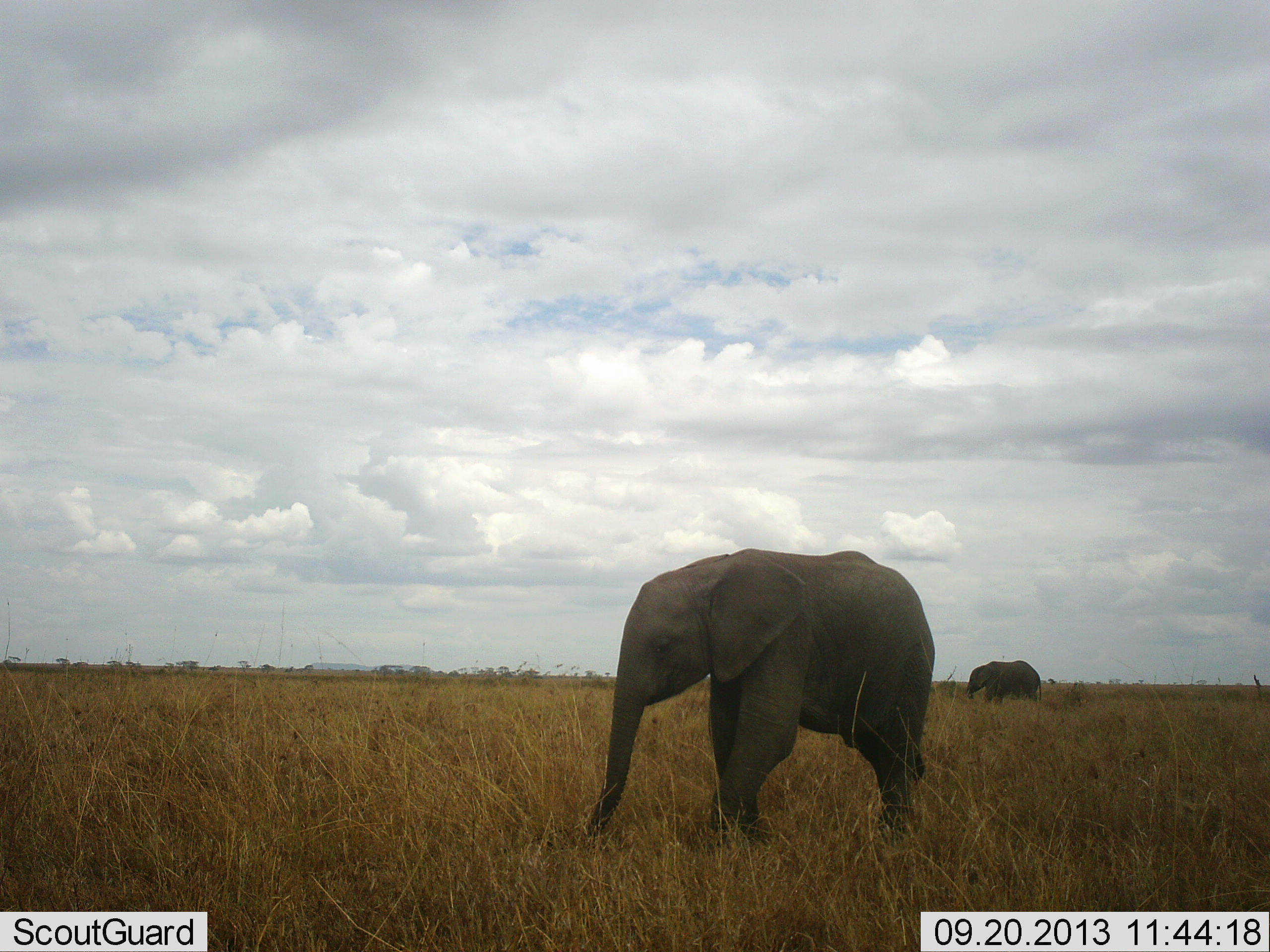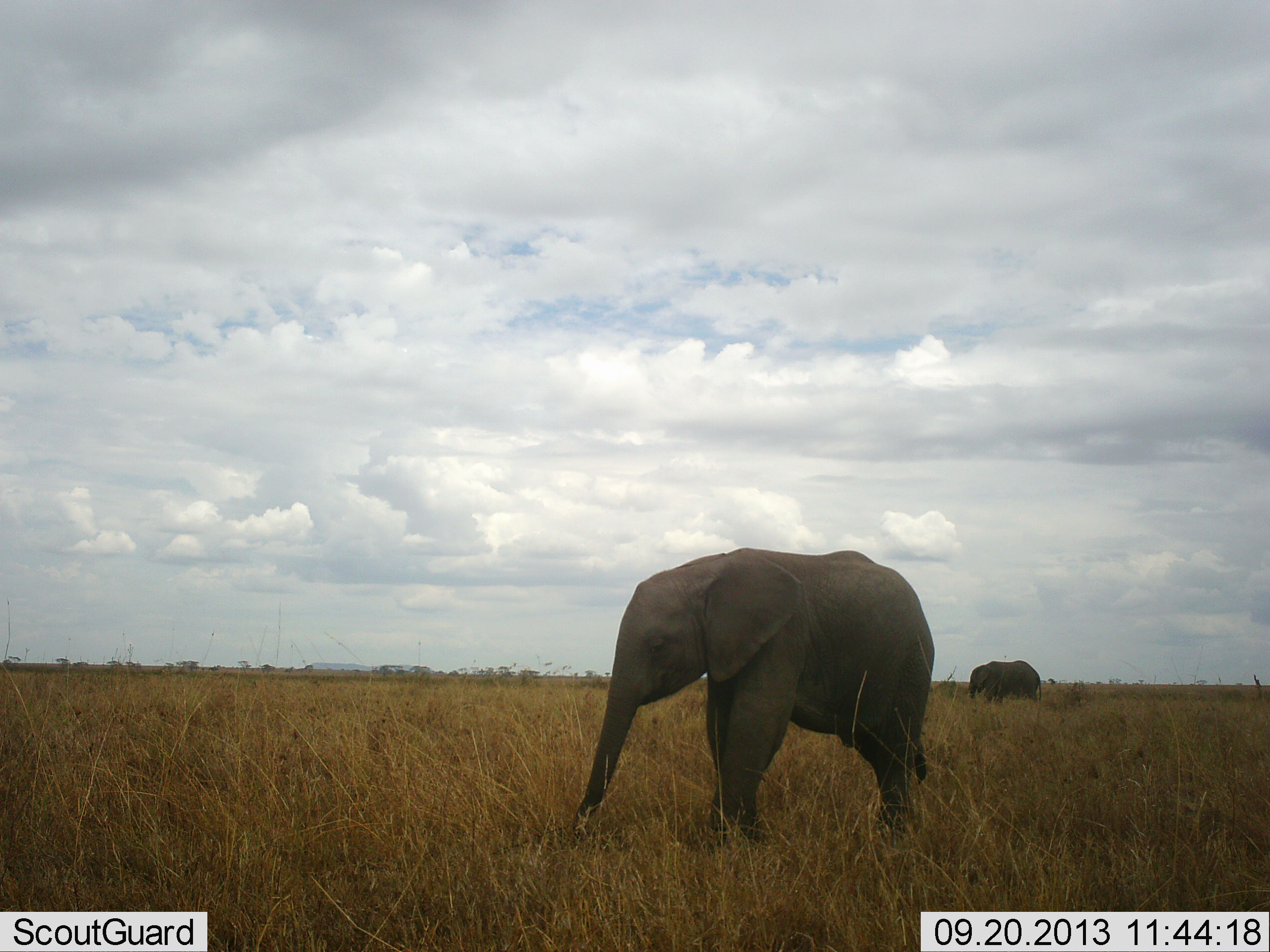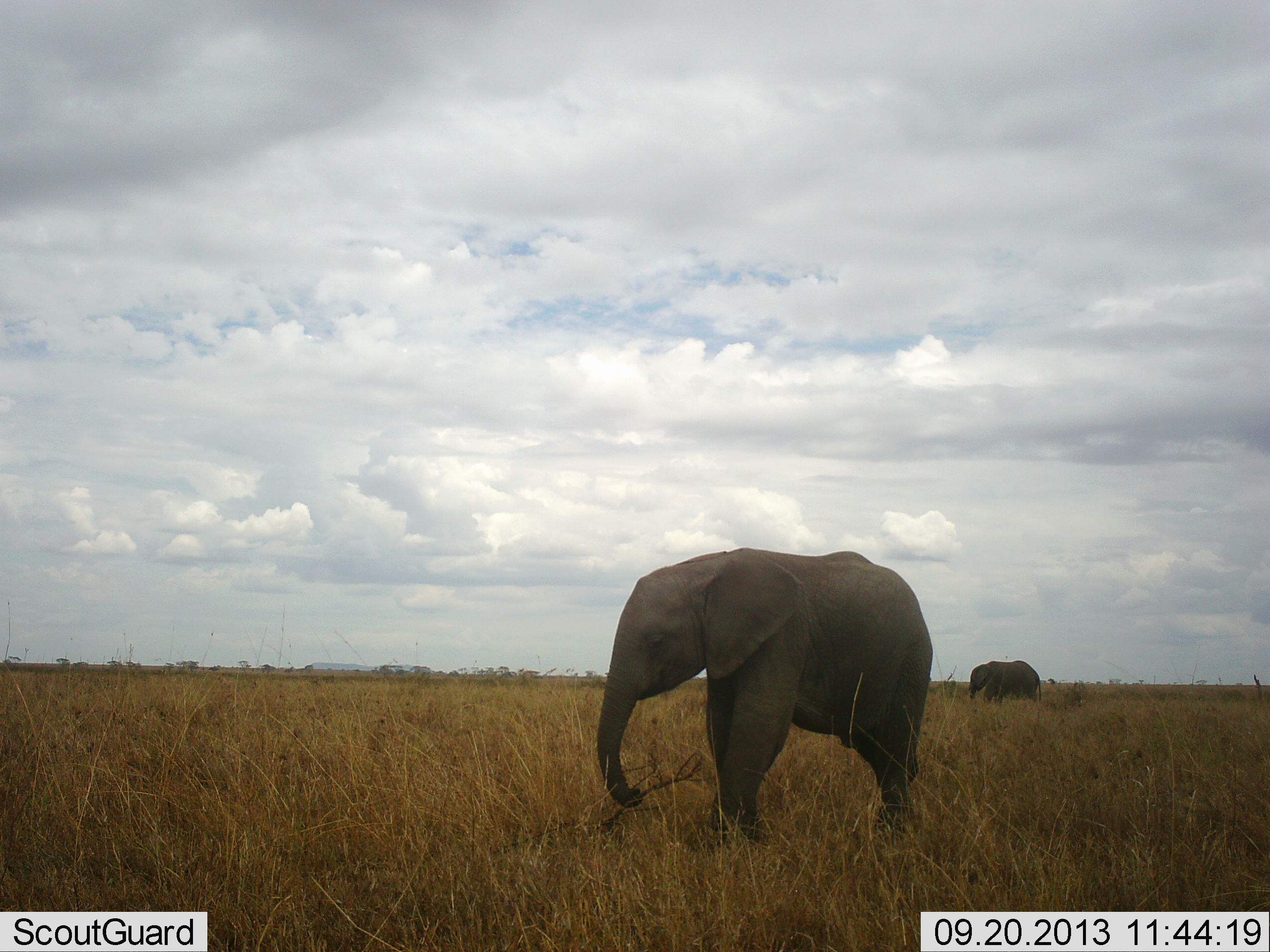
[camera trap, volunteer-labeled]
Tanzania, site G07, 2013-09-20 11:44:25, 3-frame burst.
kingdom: Animalia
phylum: Chordata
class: Mammalia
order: Proboscidea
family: Elephantidae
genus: Loxodonta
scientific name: Loxodonta africana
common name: african bush elephant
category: elephant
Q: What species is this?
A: Elephant (african bush elephant) (Loxodonta africana).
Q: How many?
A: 2.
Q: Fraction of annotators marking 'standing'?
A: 45%.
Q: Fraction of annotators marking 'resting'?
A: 0%.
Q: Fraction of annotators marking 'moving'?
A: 16%.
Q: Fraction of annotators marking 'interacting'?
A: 0%.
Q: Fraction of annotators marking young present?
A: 26%.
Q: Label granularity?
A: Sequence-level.